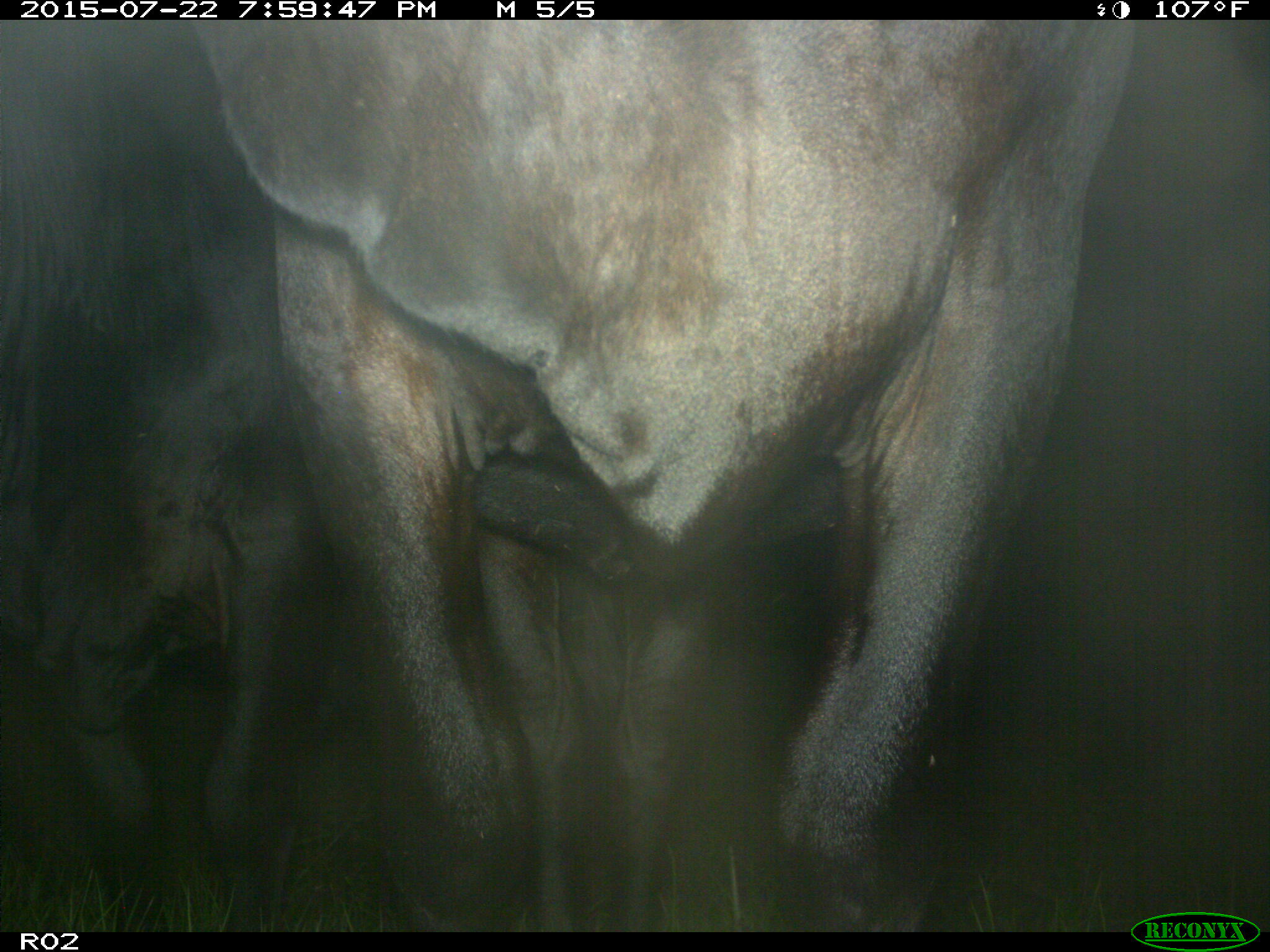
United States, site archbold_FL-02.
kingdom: Animalia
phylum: Chordata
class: Mammalia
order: Artiodactyla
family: Bovidae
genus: Bos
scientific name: Bos taurus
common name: domestic cow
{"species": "Bos taurus (domestic cow)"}